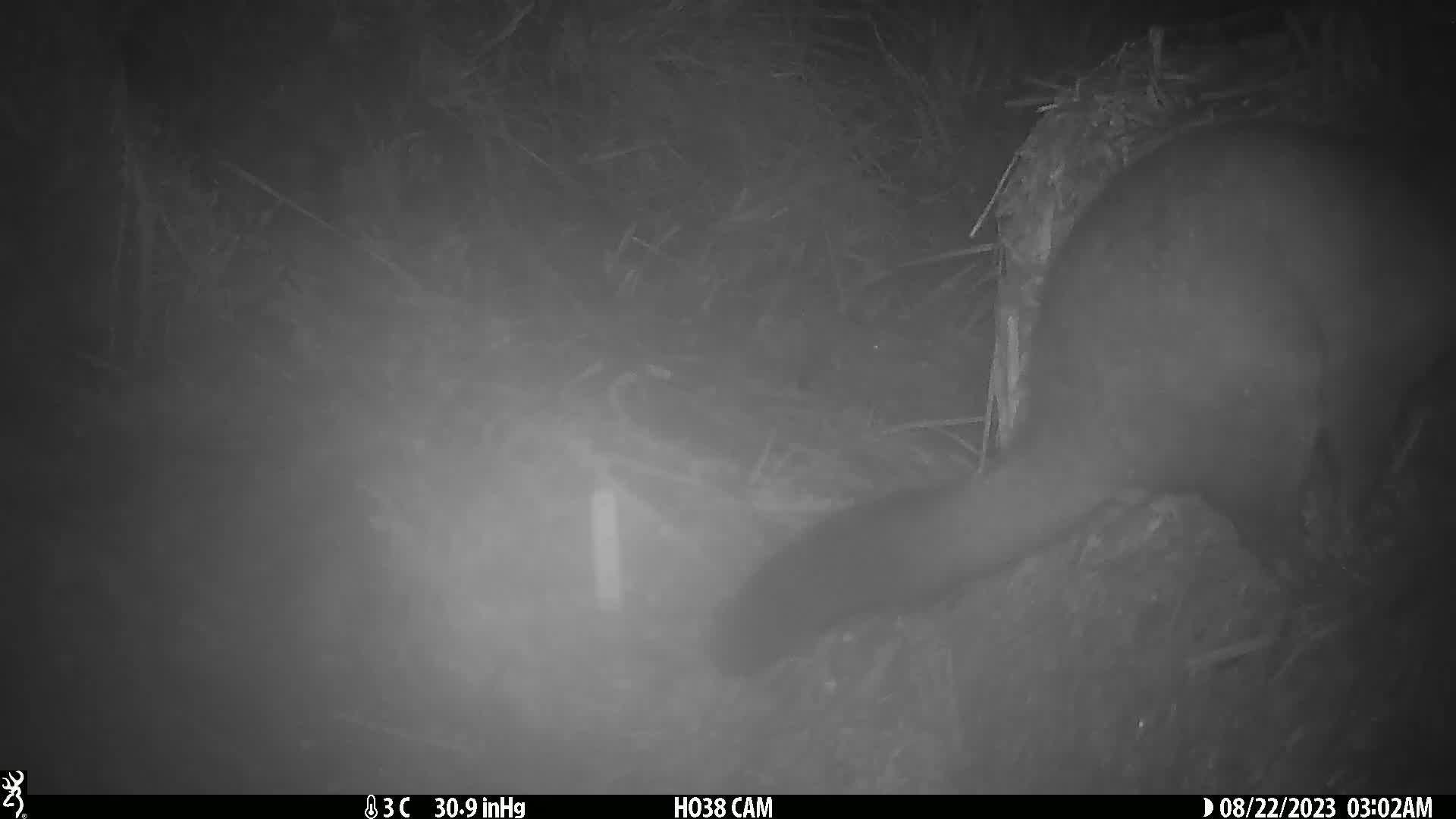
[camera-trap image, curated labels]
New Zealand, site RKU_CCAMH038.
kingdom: Animalia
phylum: Chordata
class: Mammalia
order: Diprotodontia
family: Phalangeridae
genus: Trichosurus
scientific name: Trichosurus vulpecula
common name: common brushtail possum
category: possum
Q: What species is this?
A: Possum (common brushtail possum) (Trichosurus vulpecula).